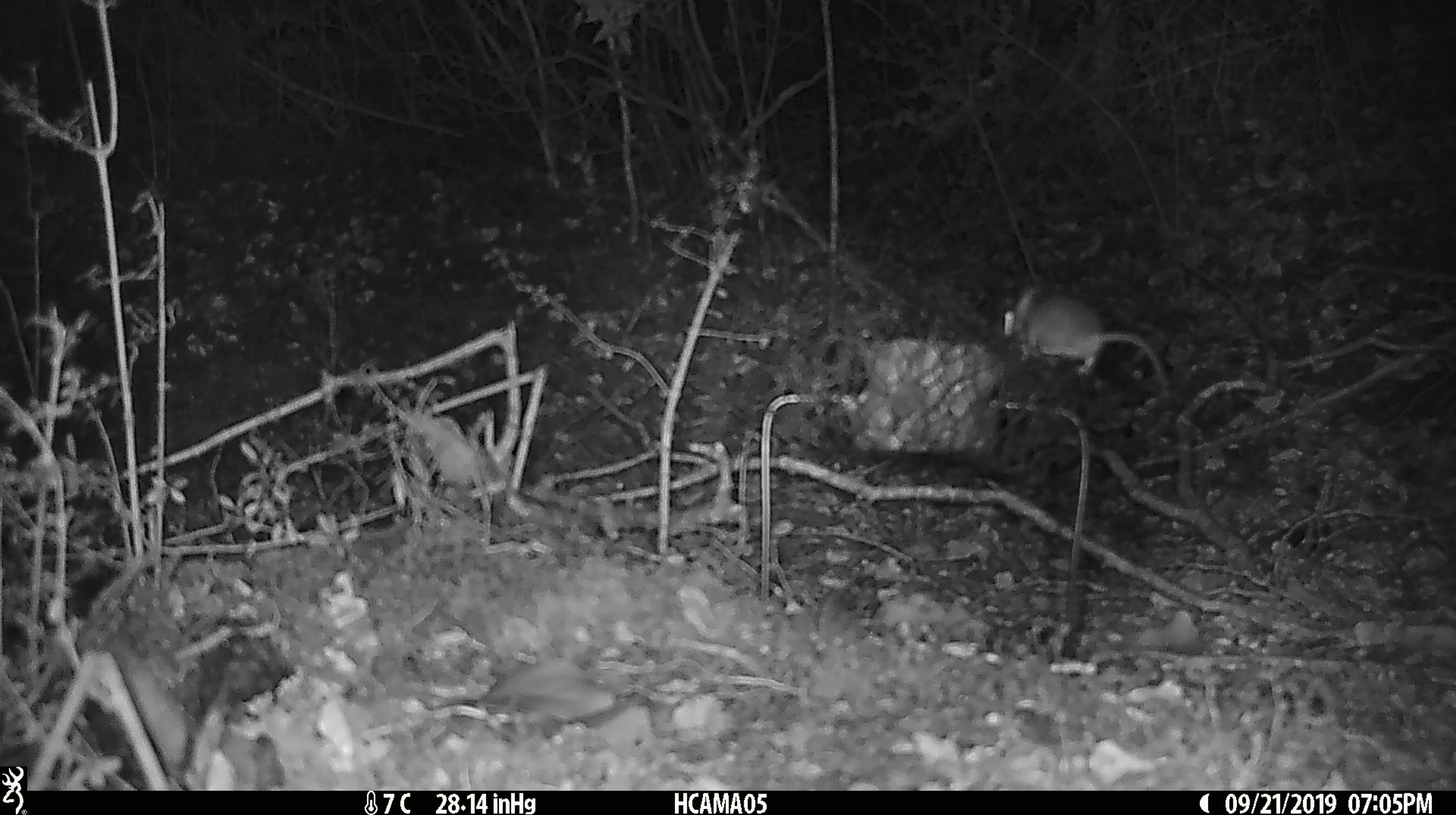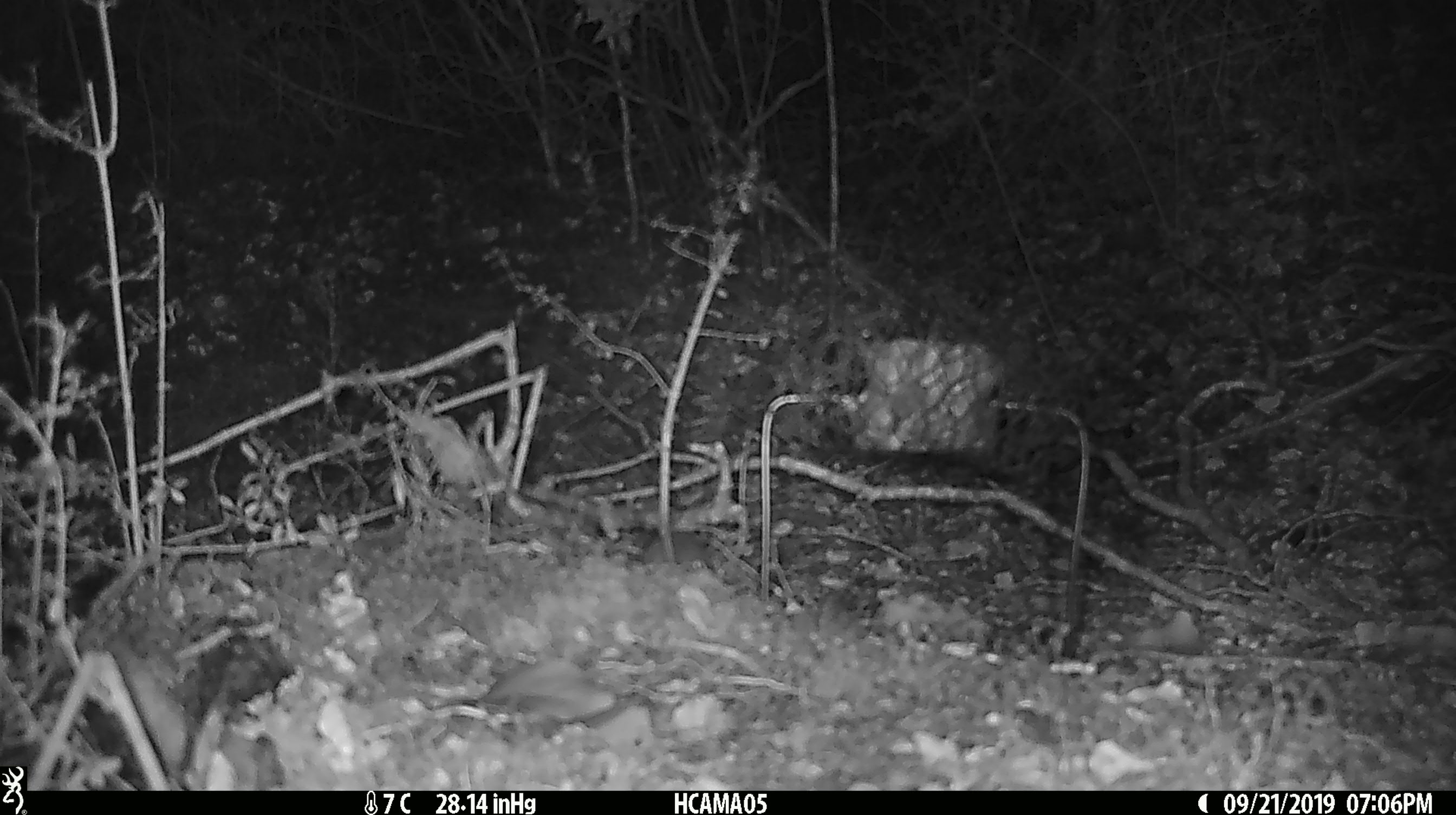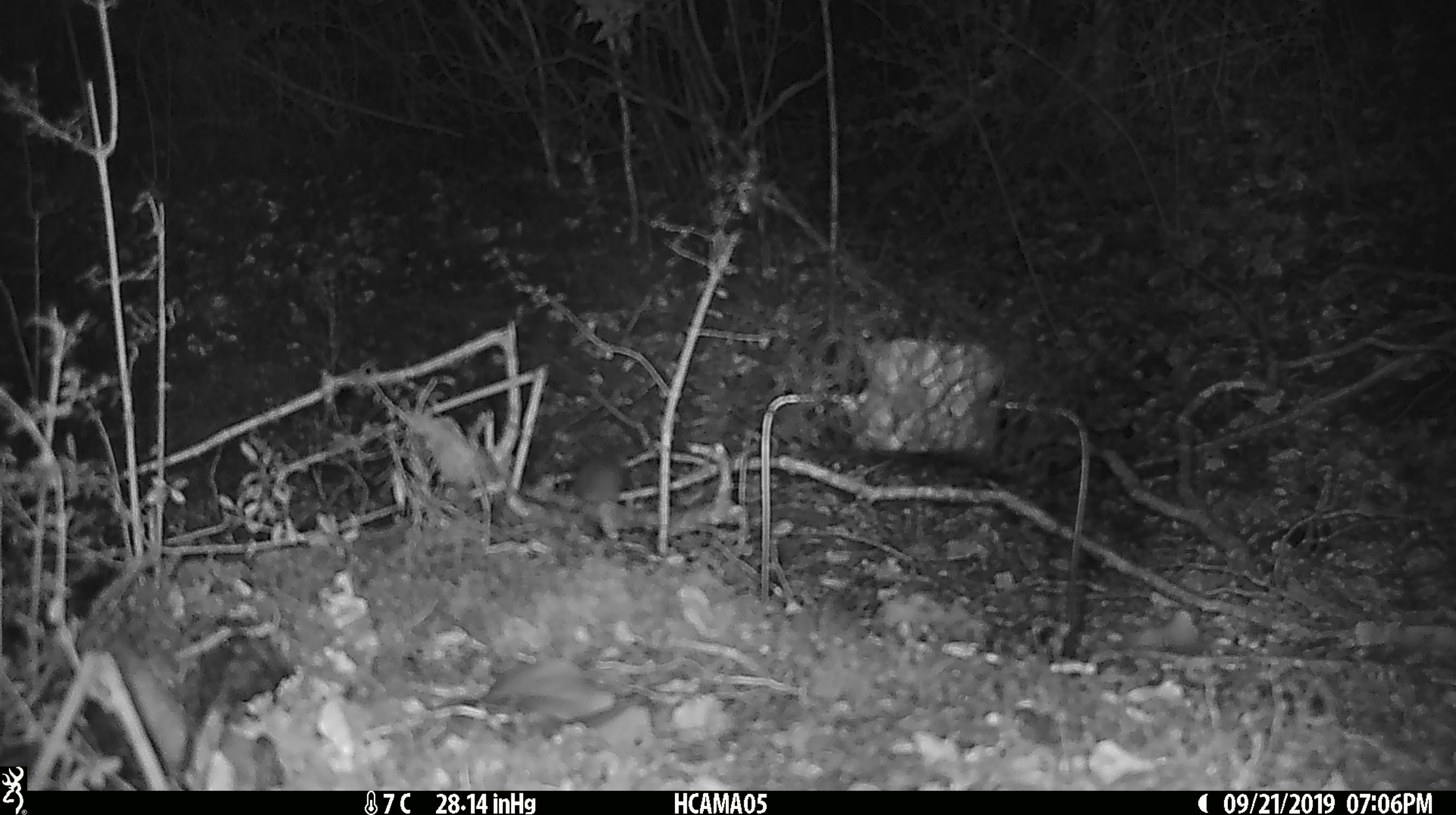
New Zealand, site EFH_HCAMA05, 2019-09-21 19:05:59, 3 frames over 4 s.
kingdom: Animalia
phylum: Chordata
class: Mammalia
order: Rodentia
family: Muridae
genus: Mus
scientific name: Mus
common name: mouse